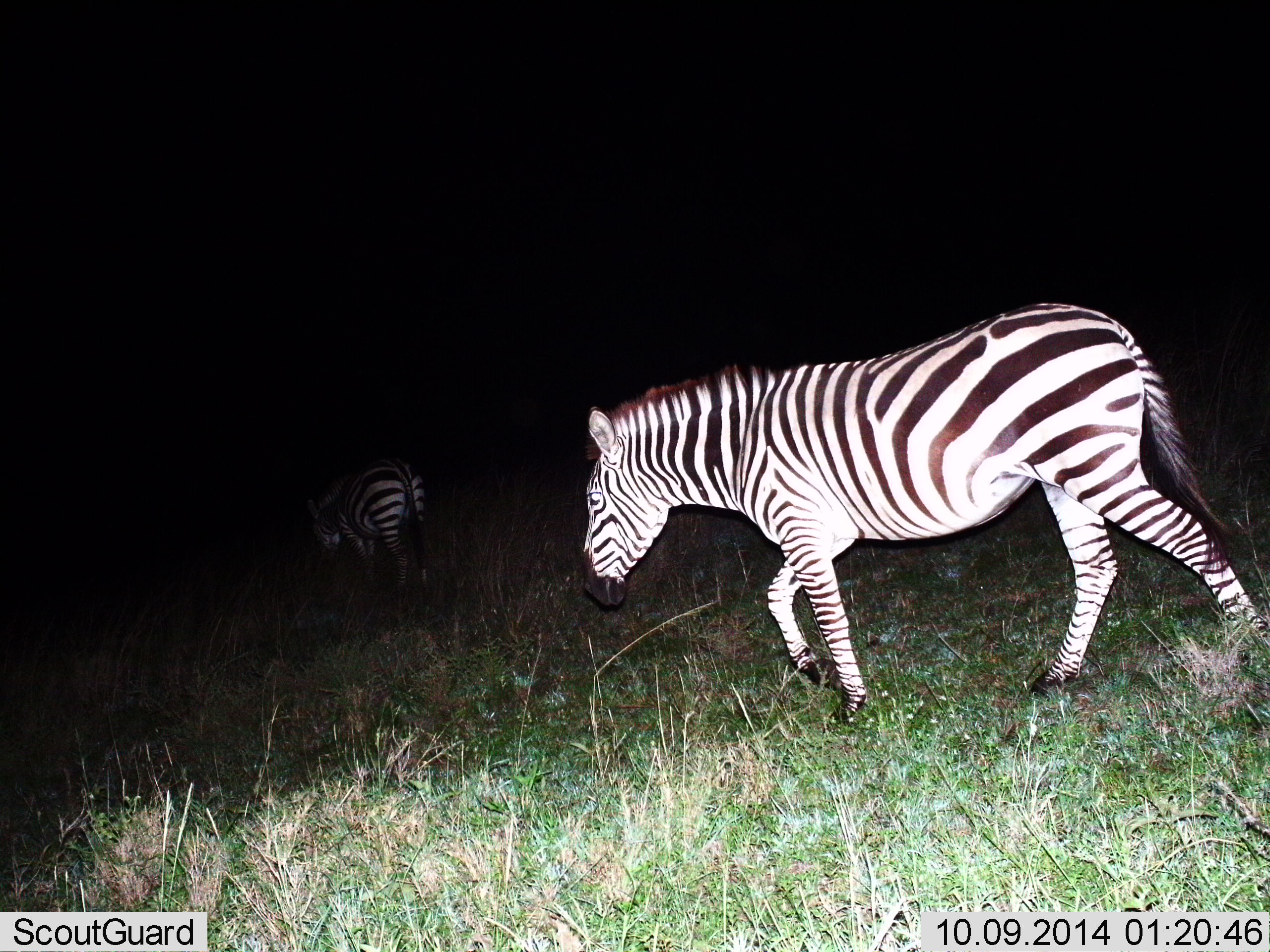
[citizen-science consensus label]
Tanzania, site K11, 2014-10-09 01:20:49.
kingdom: Animalia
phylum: Chordata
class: Mammalia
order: Perissodactyla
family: Equidae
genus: Equus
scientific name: Equus quagga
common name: plains zebra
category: zebra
Zebra (plains zebra) (Equus quagga), count 2. Behavior (volunteer vote fractions): standing 20%, resting 0%, moving 90%, interacting 0%. Young present (vote fraction): 0%. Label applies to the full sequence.